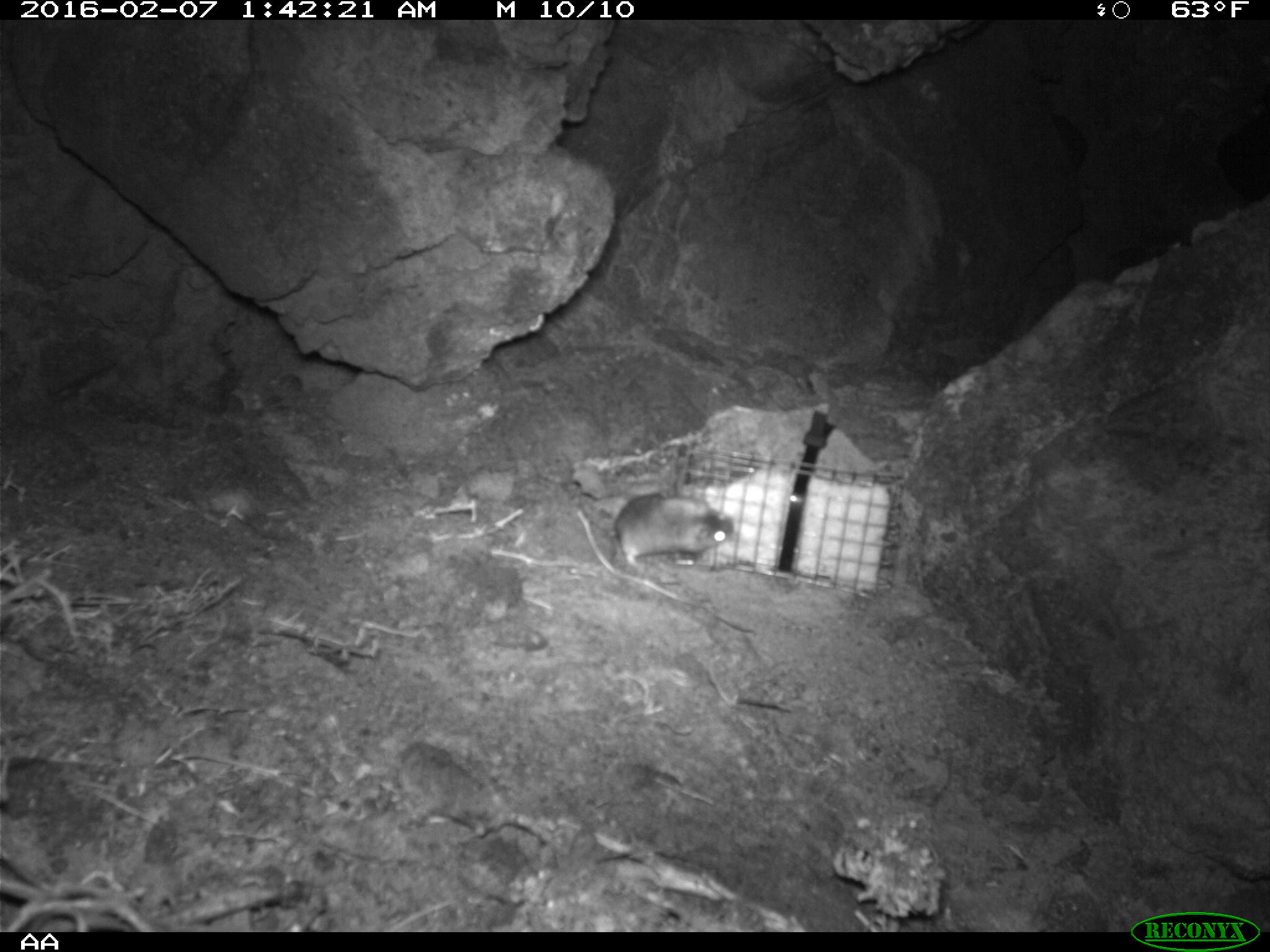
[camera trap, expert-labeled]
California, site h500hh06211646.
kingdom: Animalia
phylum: Chordata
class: Mammalia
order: Rodentia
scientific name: Rodentia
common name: rodent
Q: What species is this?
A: Rodent (Rodentia).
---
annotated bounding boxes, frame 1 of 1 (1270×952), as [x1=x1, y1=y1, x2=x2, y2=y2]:
rodent: [x1=614, y1=494, x2=734, y2=567]